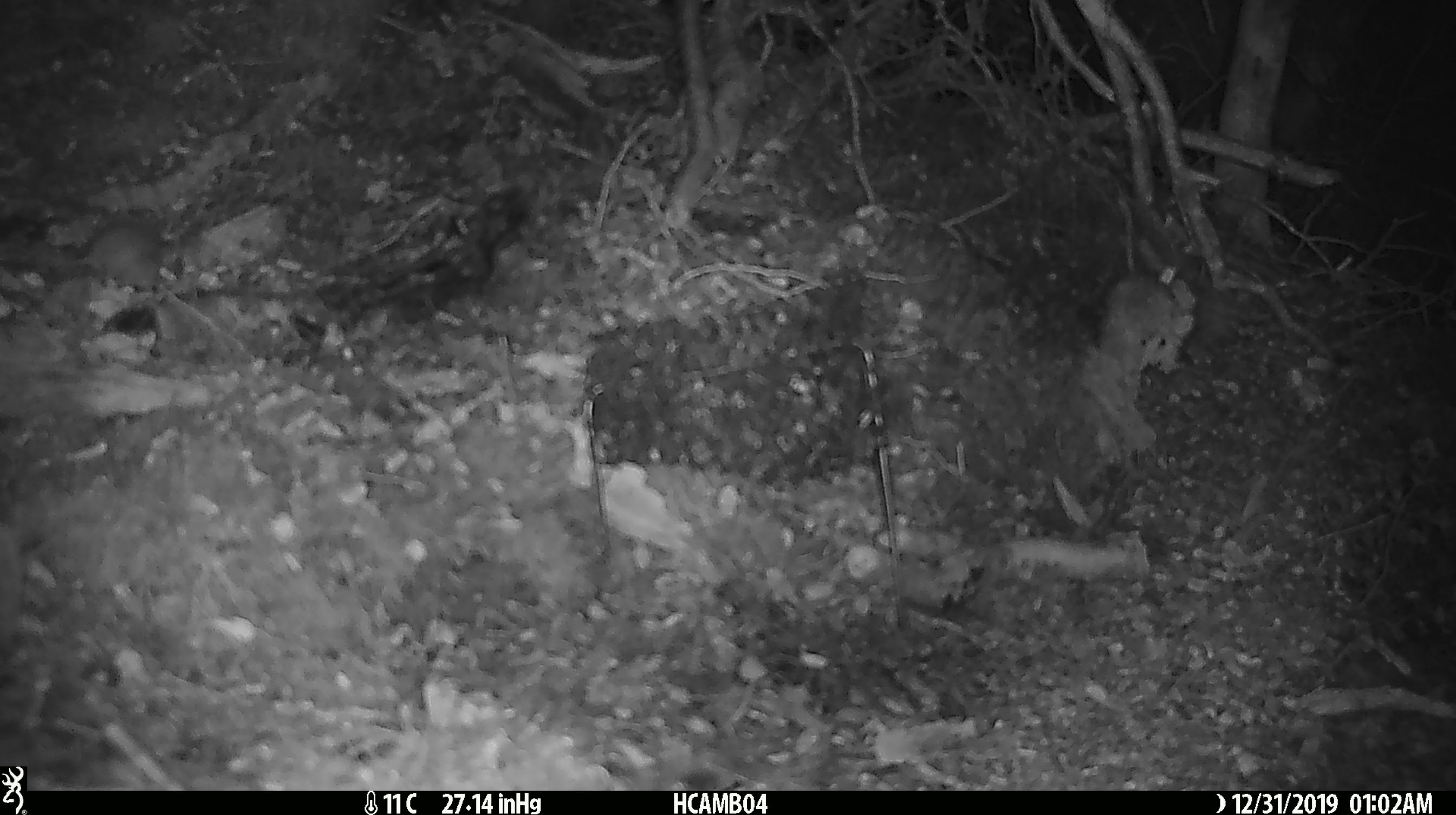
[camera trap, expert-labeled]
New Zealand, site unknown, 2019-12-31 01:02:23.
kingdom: Animalia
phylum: Chordata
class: Mammalia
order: Rodentia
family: Muridae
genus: Mus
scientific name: Mus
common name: mouse